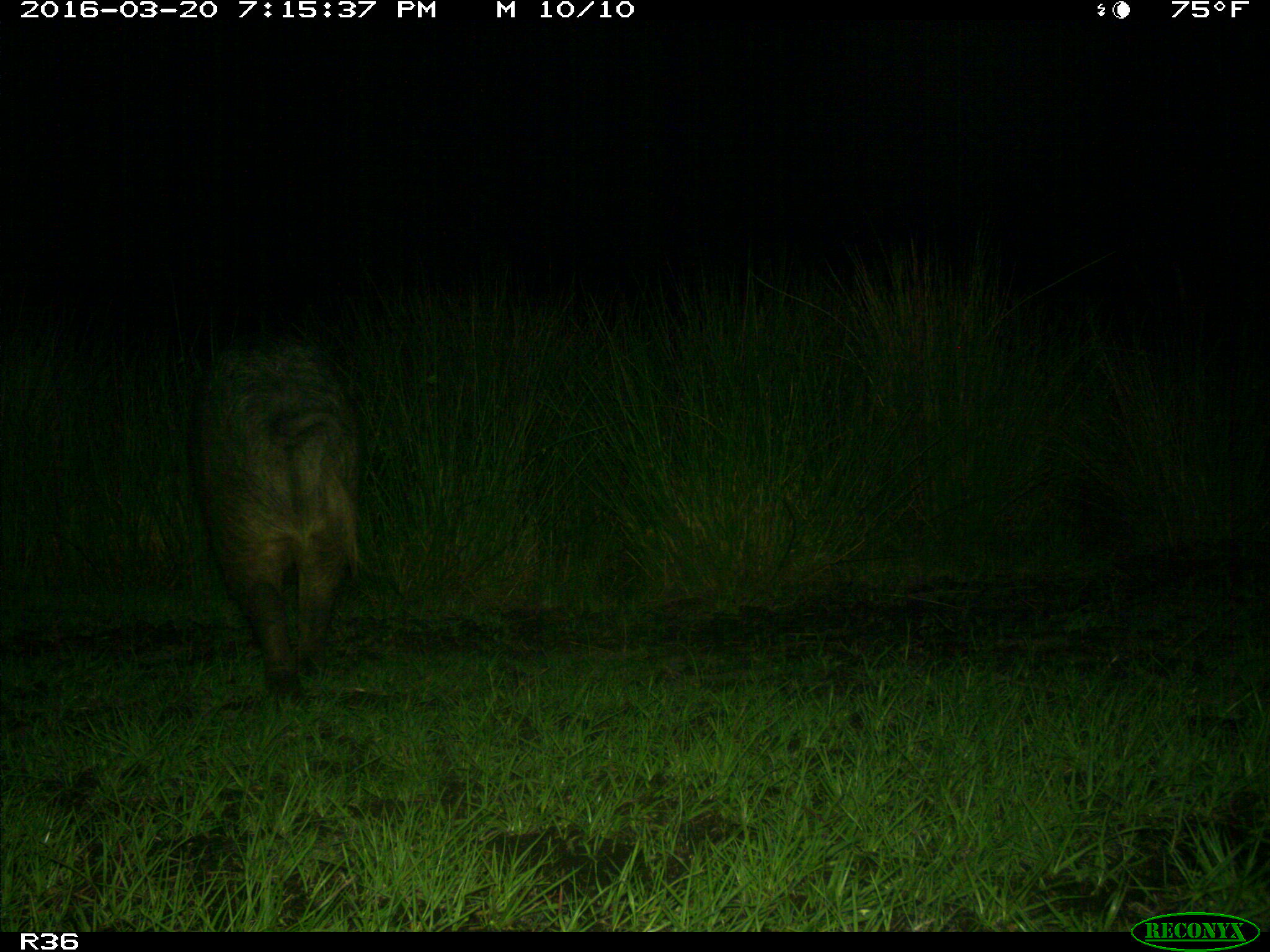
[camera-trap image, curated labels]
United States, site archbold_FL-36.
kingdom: Animalia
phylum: Chordata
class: Mammalia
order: Artiodactyla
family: Suidae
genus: Sus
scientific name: Sus scrofa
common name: wild boar